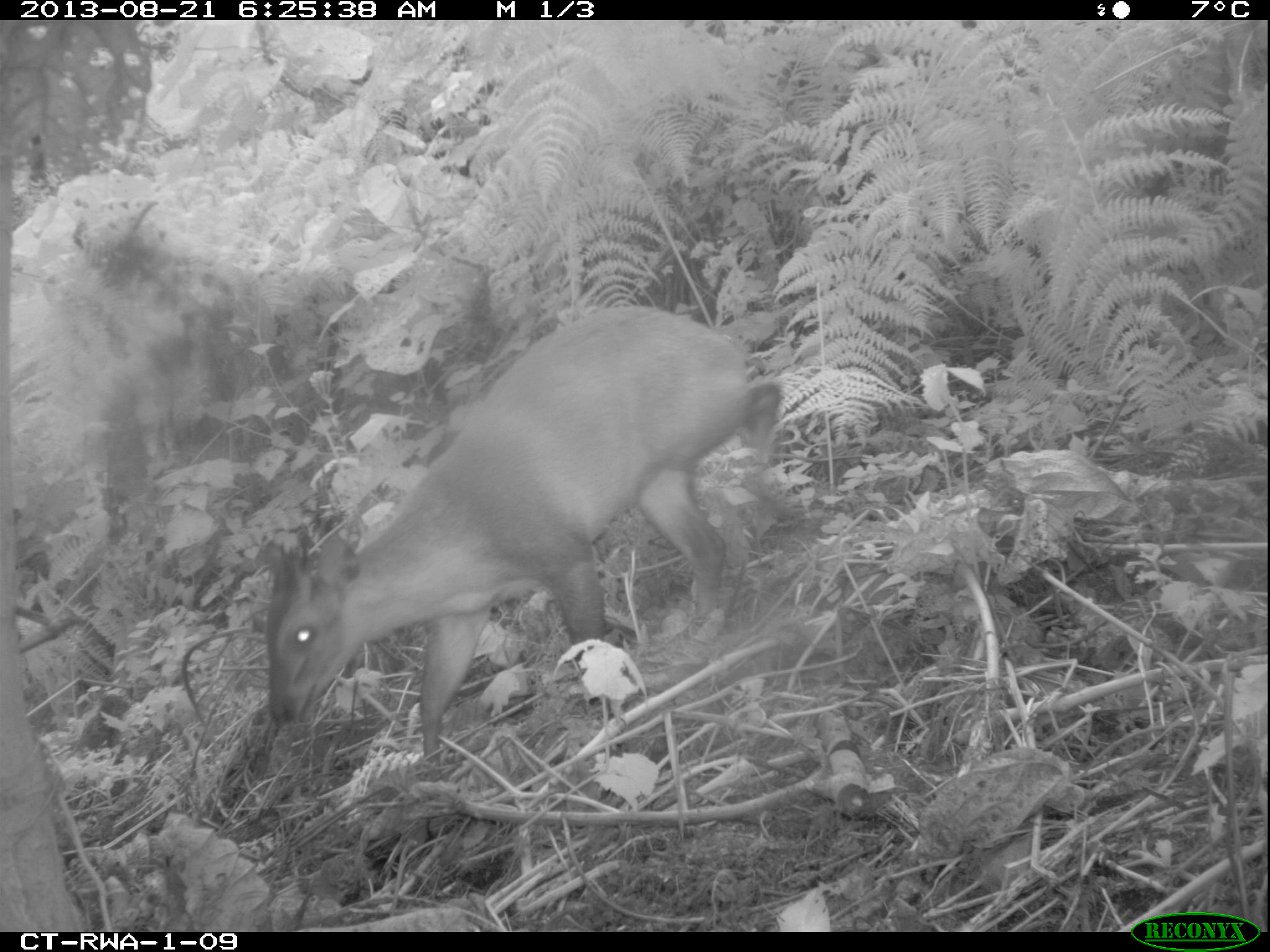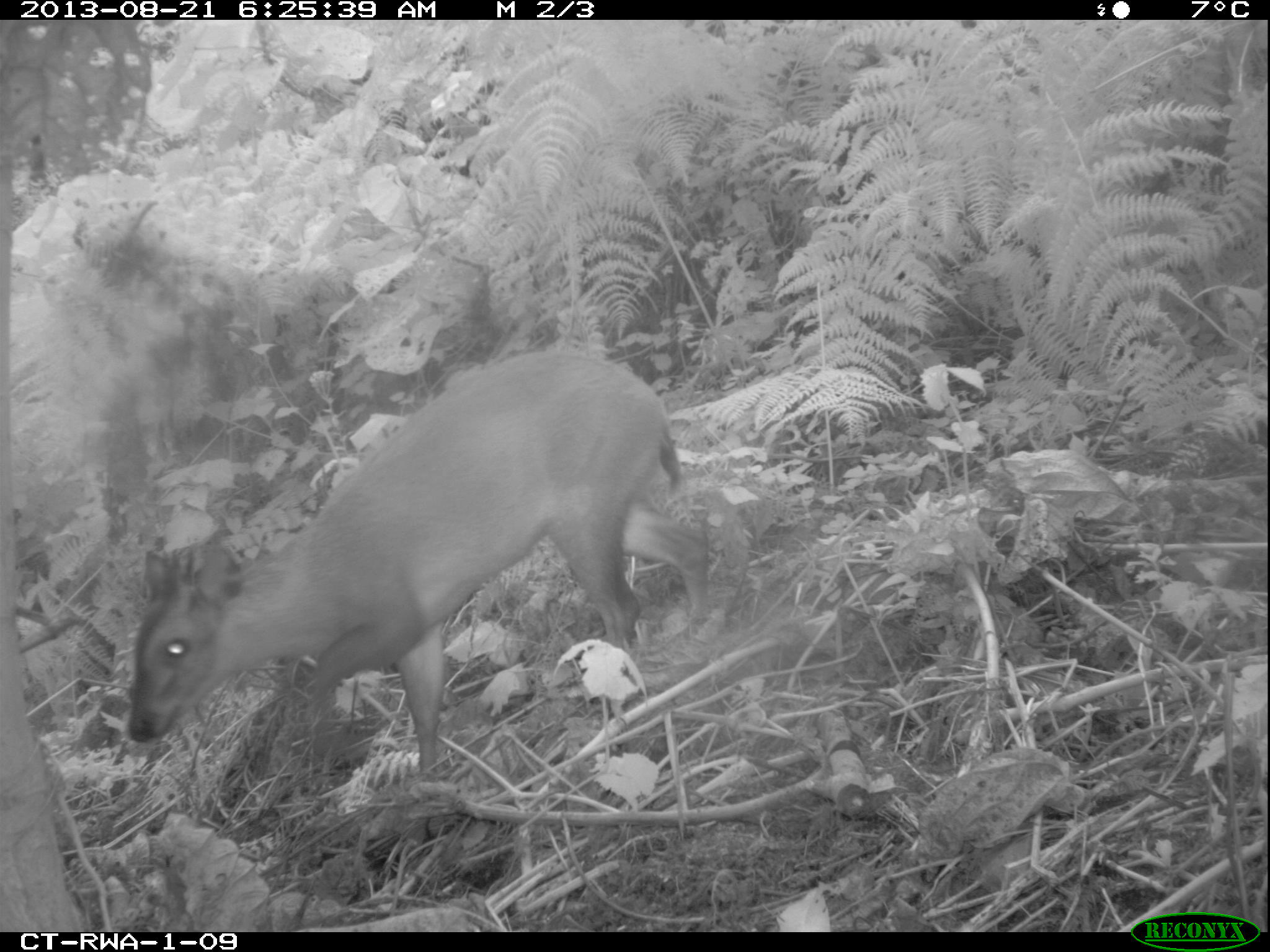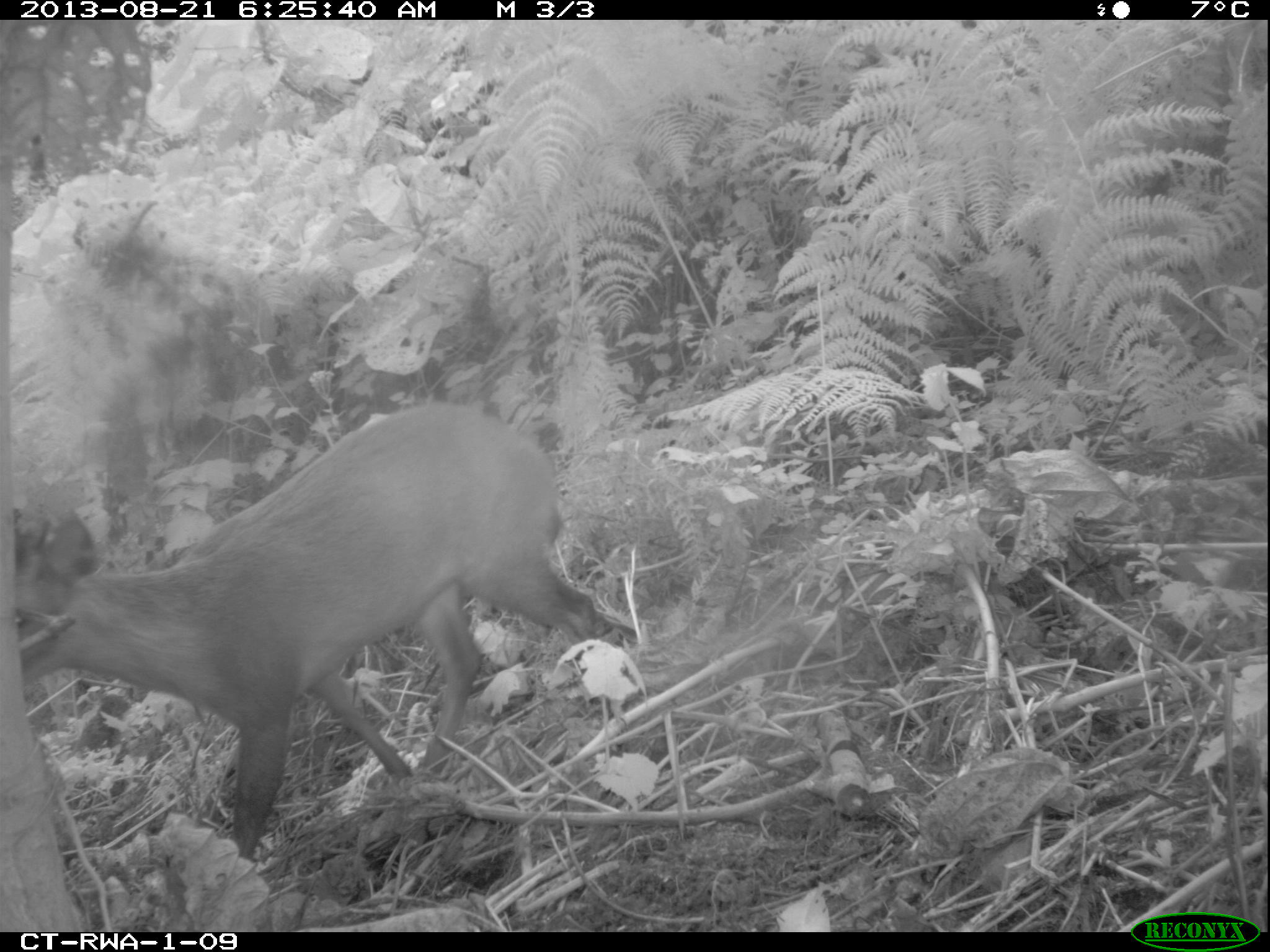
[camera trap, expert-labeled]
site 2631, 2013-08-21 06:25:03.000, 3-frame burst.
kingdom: Animalia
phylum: Chordata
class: Mammalia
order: Artiodactyla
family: Bovidae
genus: Cephalophus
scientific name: Cephalophus nigrifrons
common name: black-fronted duiker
Cephalophus nigrifrons (black-fronted duiker), count 2.